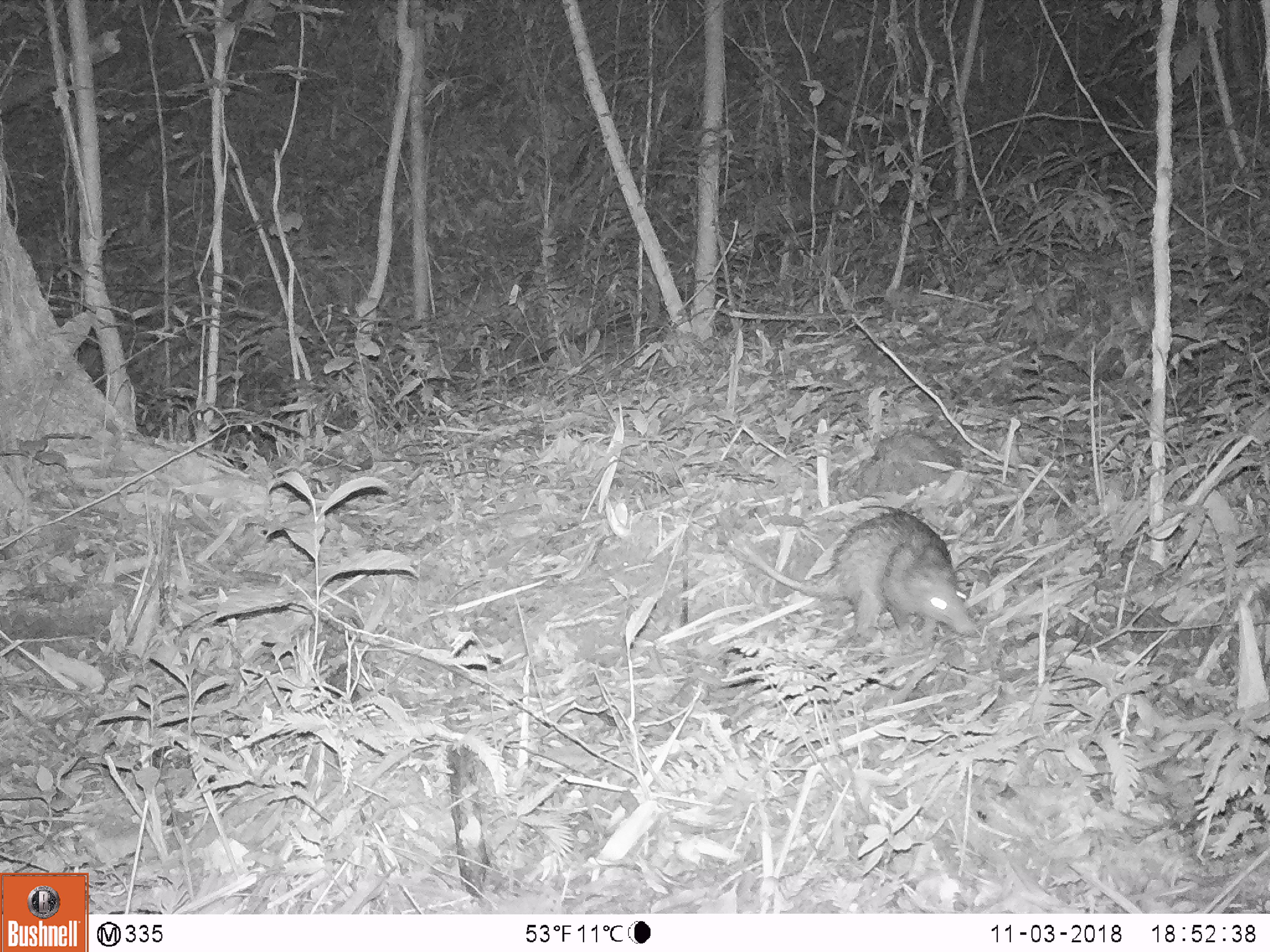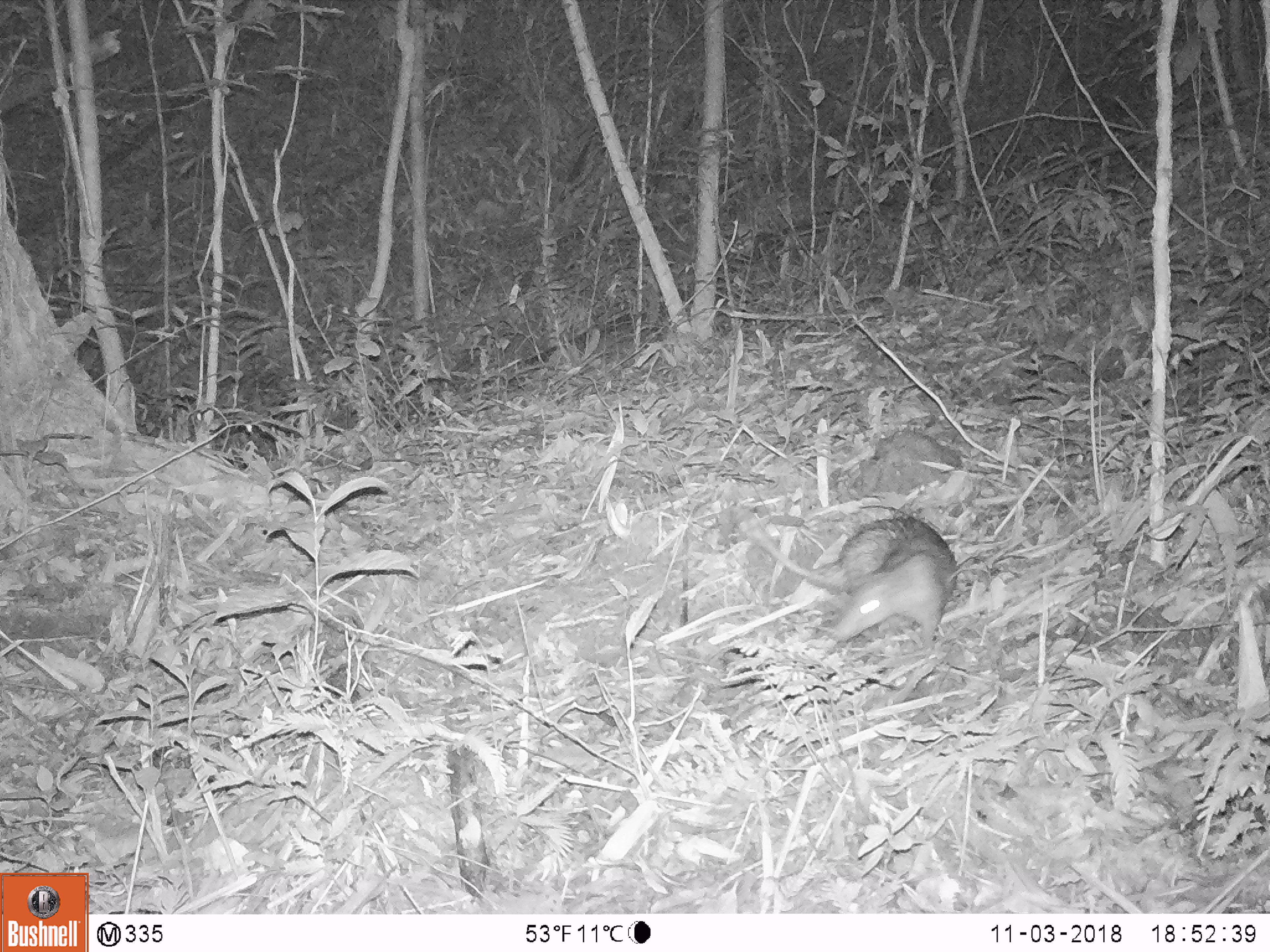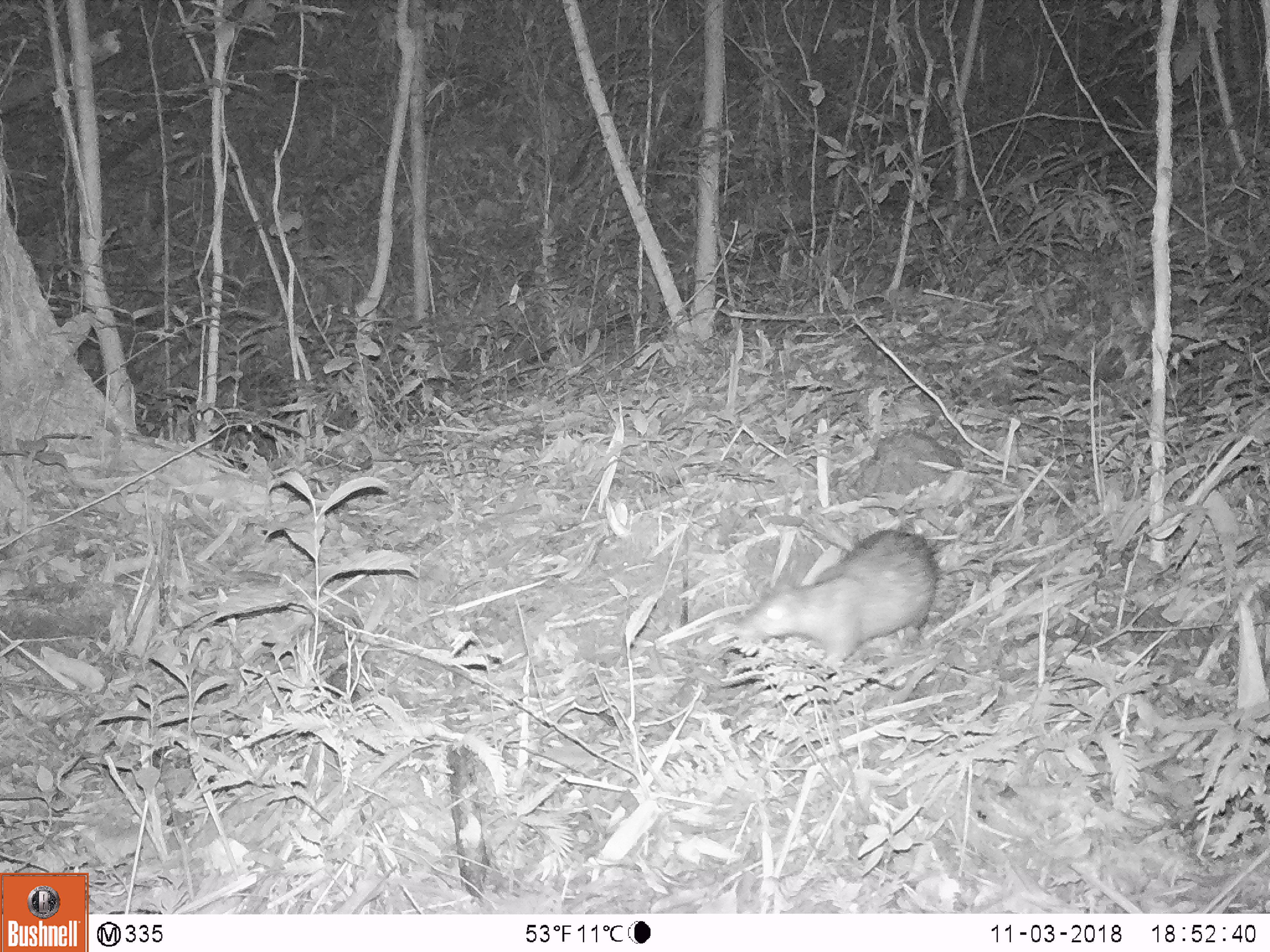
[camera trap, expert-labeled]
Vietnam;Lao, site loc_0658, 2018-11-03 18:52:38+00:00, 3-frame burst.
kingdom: Animalia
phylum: Chordata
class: Mammalia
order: Rodentia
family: Hystricidae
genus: Atherurus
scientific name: Atherurus macrourus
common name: asiatic brush-tailed porcupine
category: asiatic brush tailed porcupine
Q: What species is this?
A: Asiatic brush tailed porcupine (asiatic brush-tailed porcupine) (Atherurus macrourus).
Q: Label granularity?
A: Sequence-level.